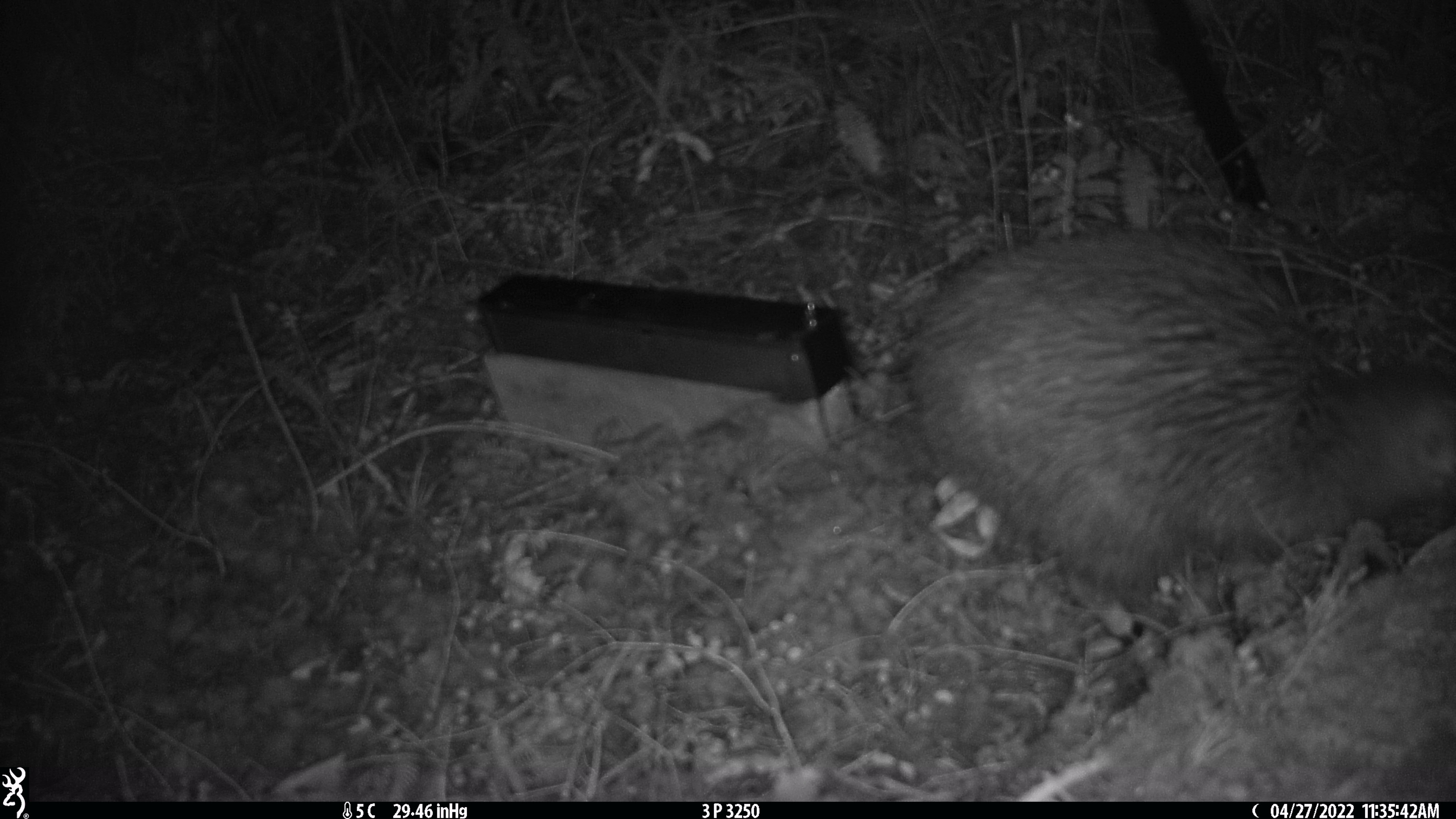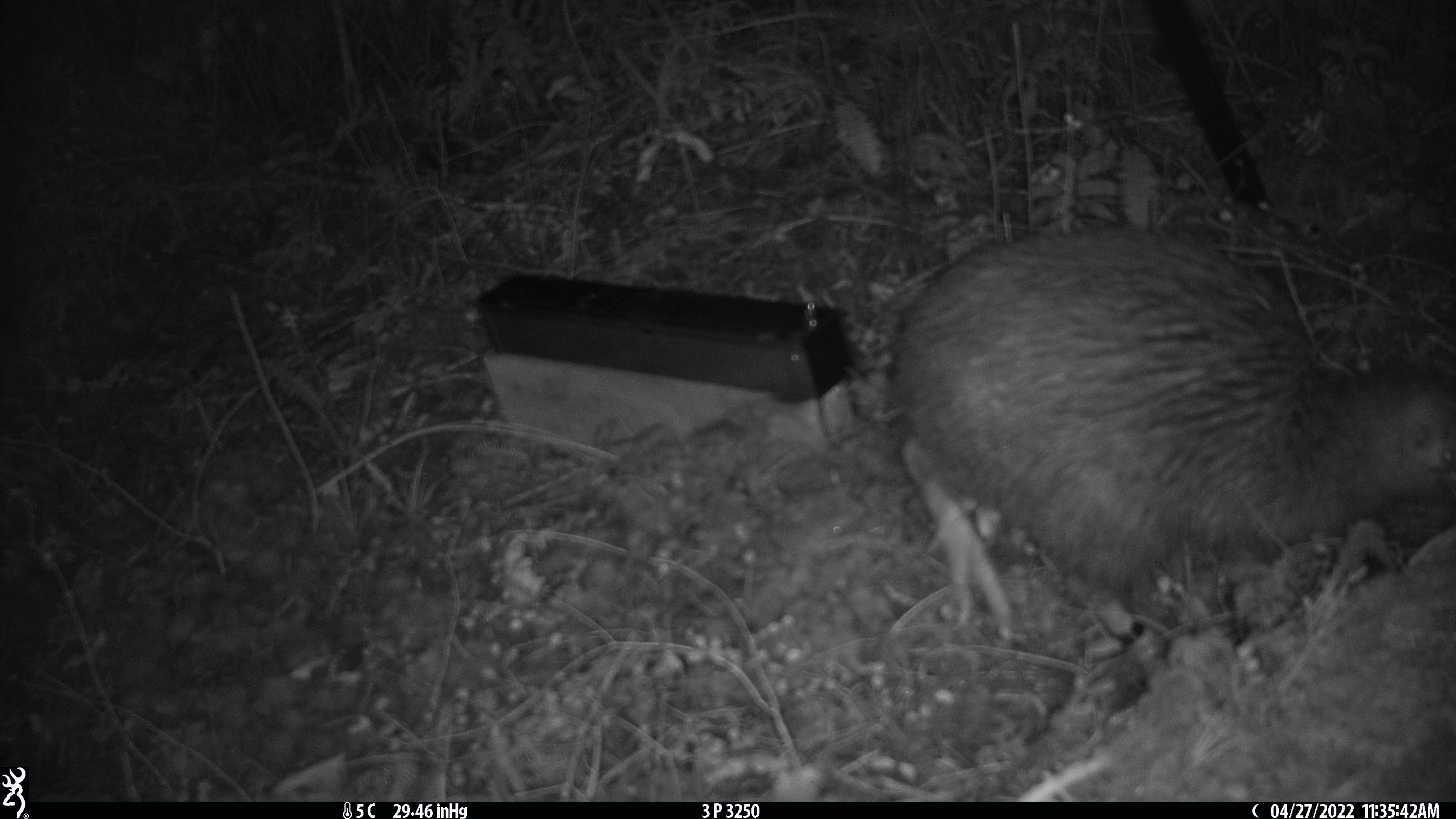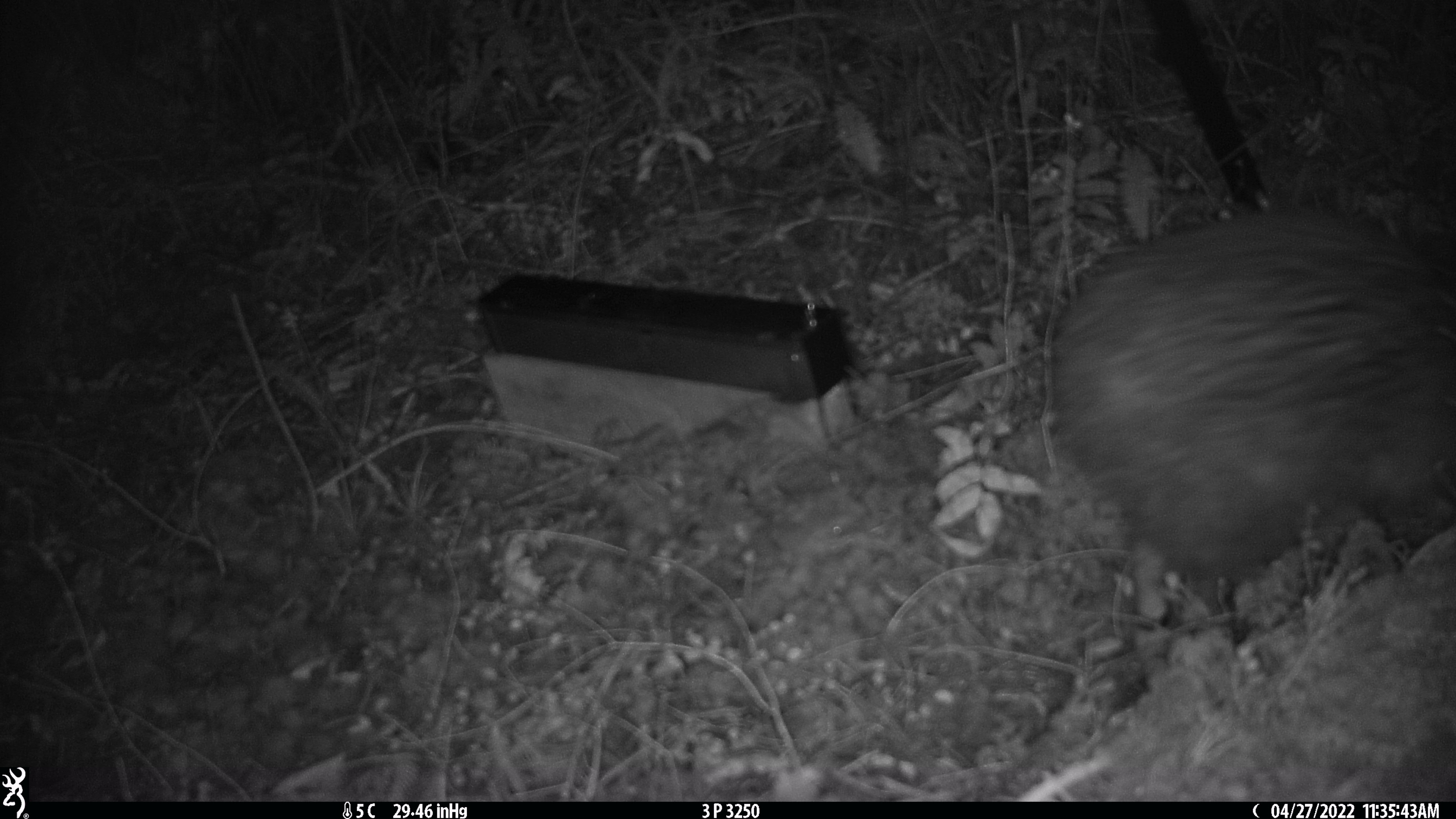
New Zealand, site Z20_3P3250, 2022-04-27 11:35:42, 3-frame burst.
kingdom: Animalia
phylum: Chordata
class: Aves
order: Apterygiformes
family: Apterygidae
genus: Apteryx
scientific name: Apteryx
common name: kiwi